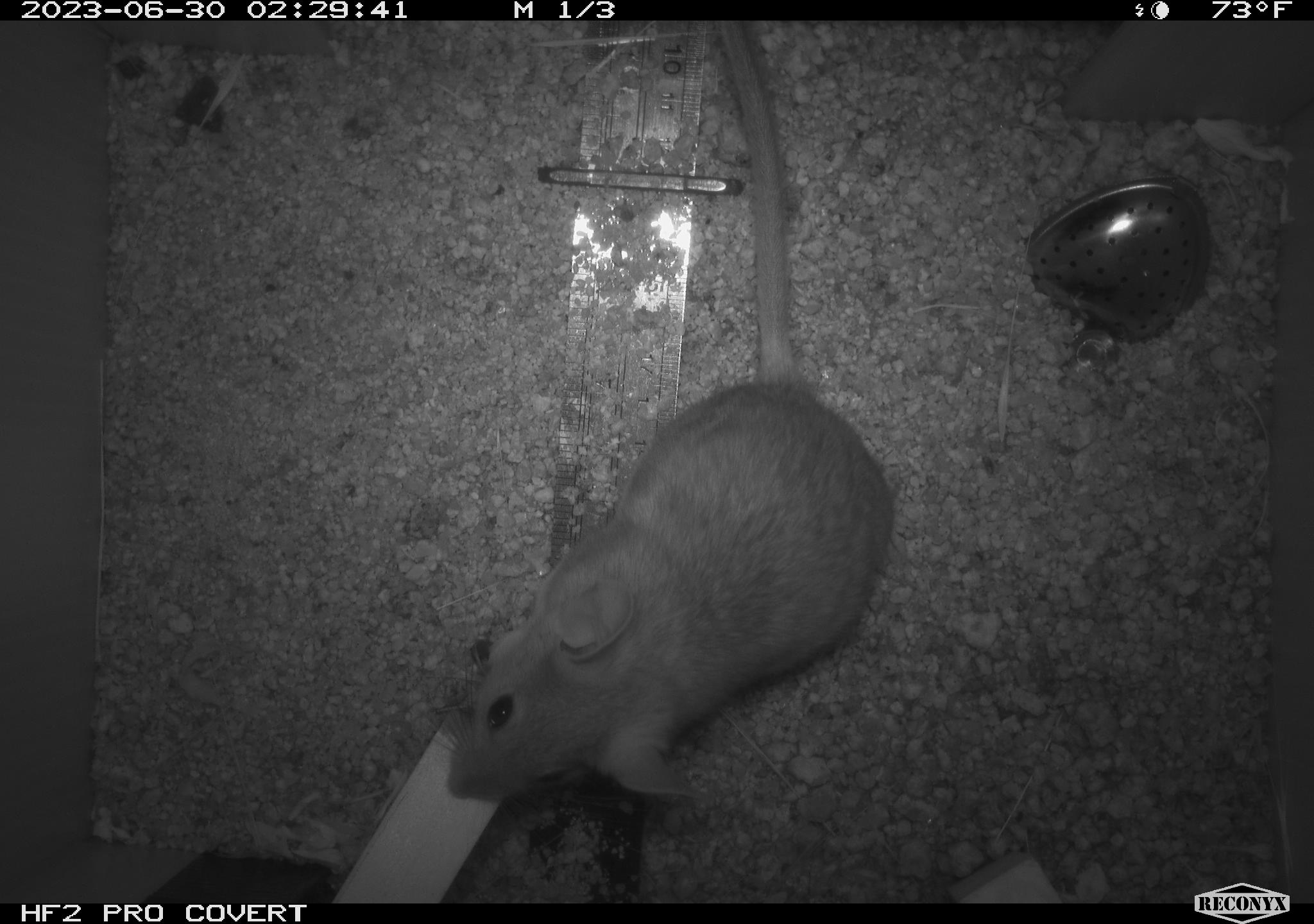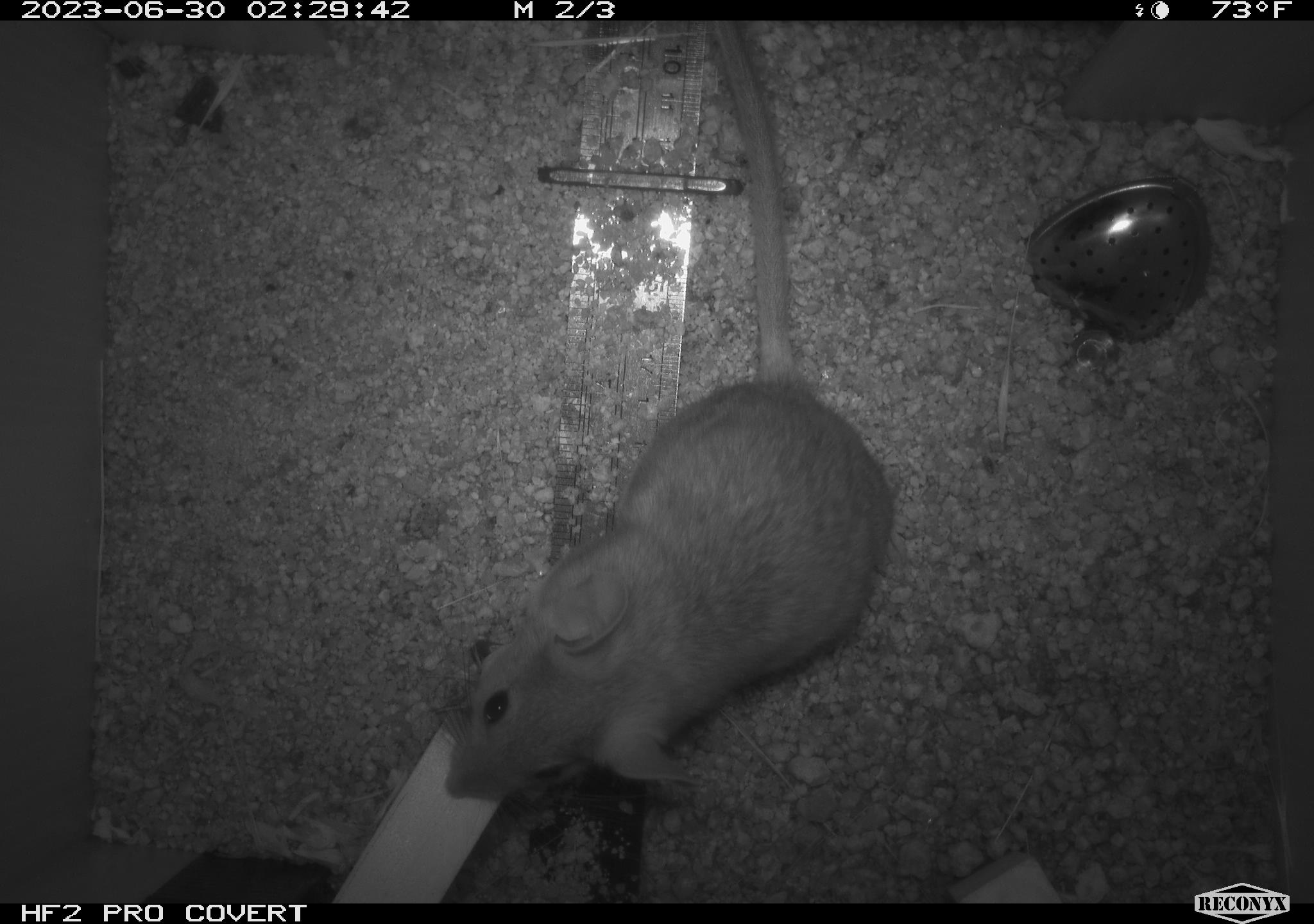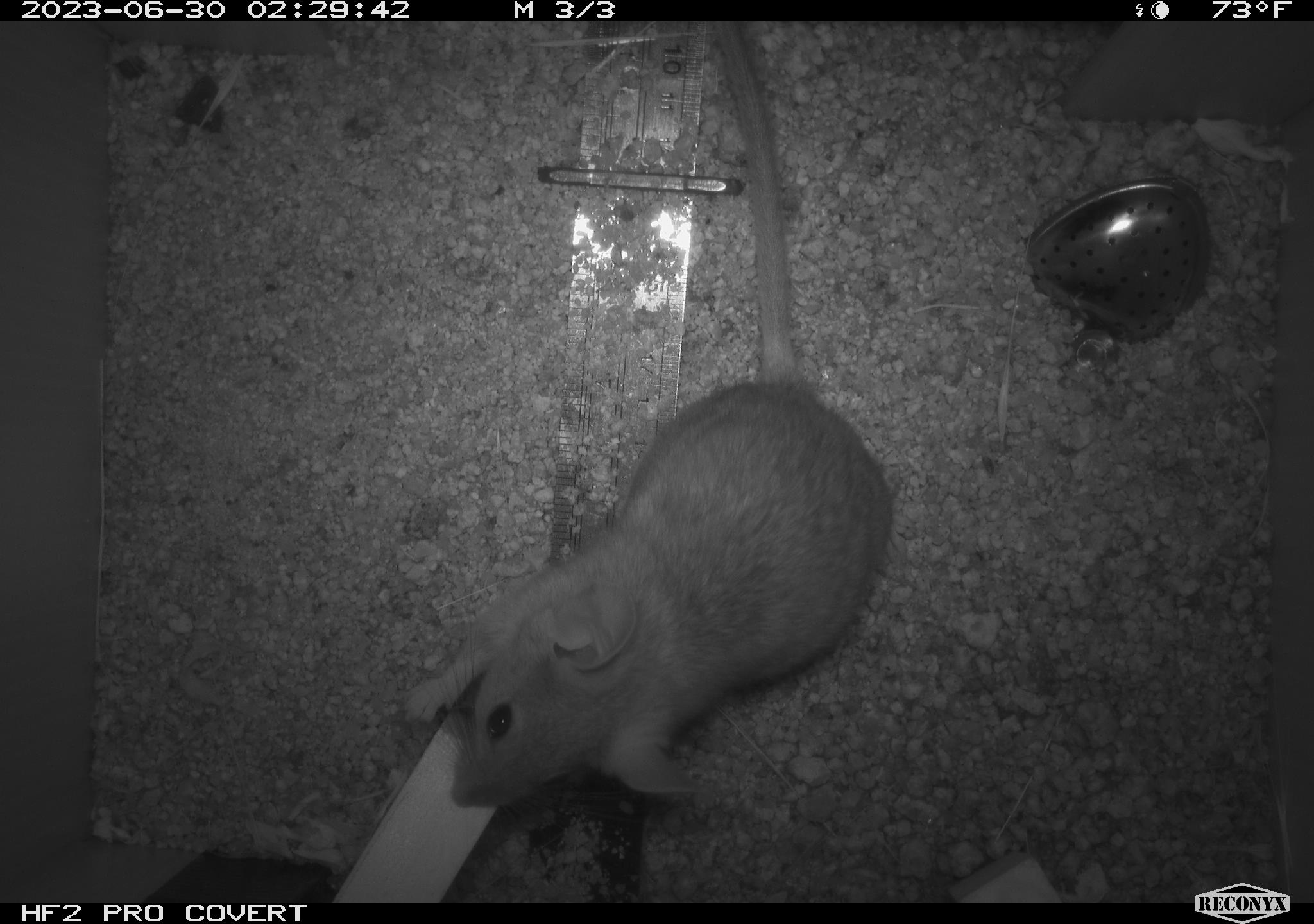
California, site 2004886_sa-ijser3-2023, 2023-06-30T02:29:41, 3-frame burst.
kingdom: Animalia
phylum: Chordata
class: Mammalia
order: Rodentia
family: Cricetidae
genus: Neotoma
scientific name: Neotoma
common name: pack rat or woodrat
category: neotoma species